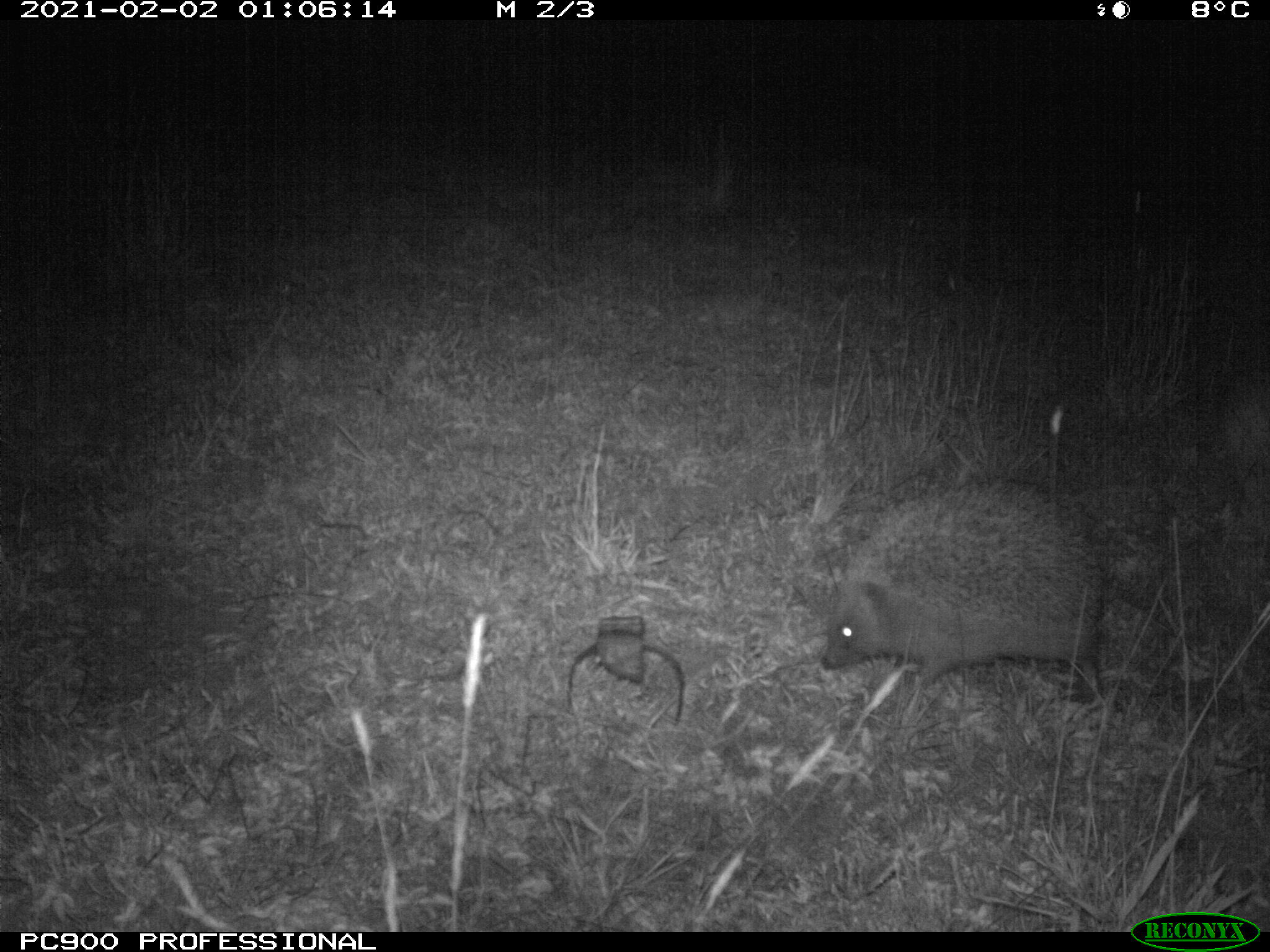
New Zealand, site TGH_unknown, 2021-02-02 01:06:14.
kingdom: Animalia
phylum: Chordata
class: Mammalia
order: Eulipotyphla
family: Erinaceidae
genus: Erinaceus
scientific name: Erinaceus europaeus europaeus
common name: european hedgehog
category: hedgehog